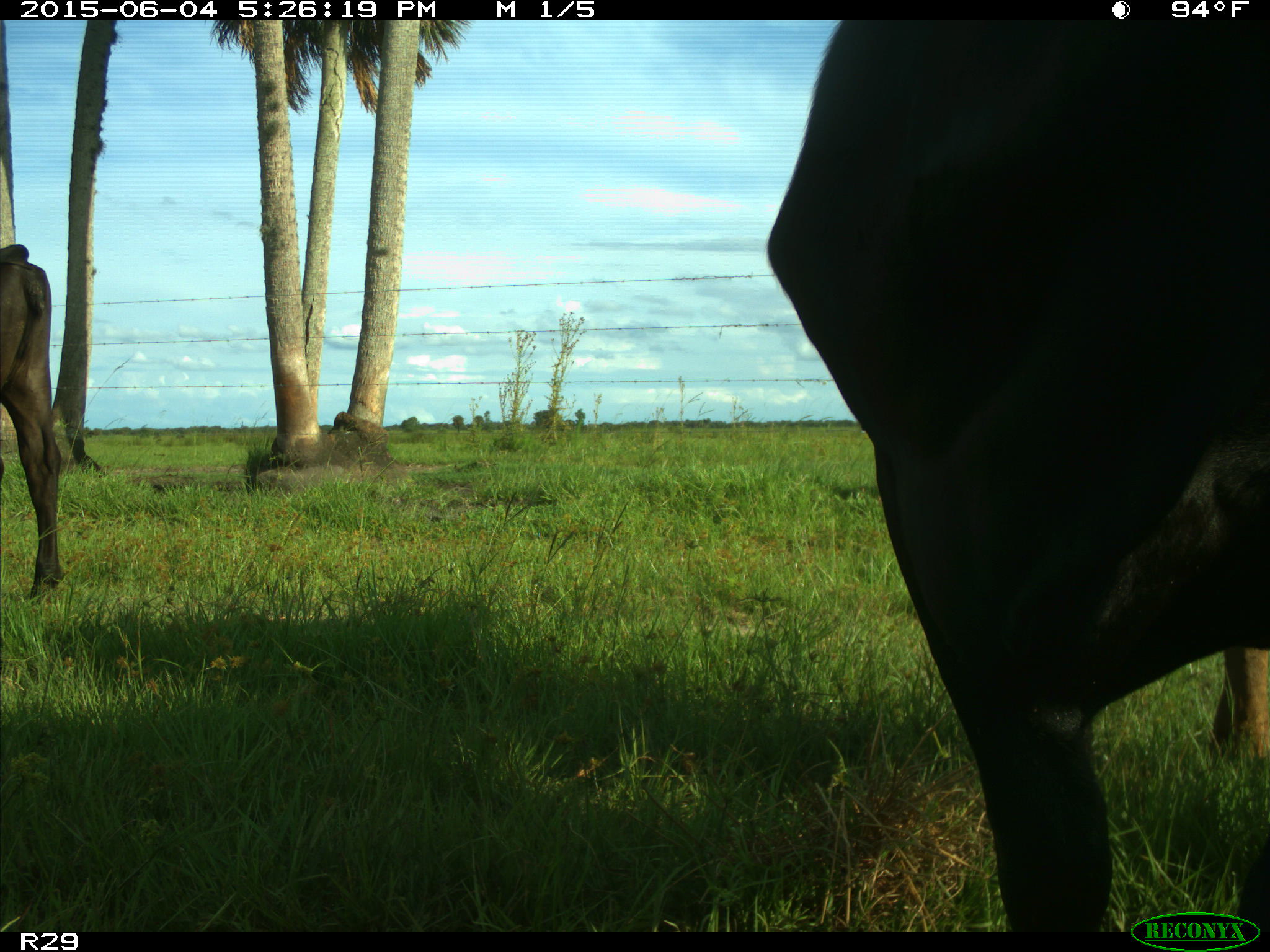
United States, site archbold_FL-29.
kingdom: Animalia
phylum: Chordata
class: Mammalia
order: Artiodactyla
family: Bovidae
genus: Bos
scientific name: Bos taurus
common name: domestic cow